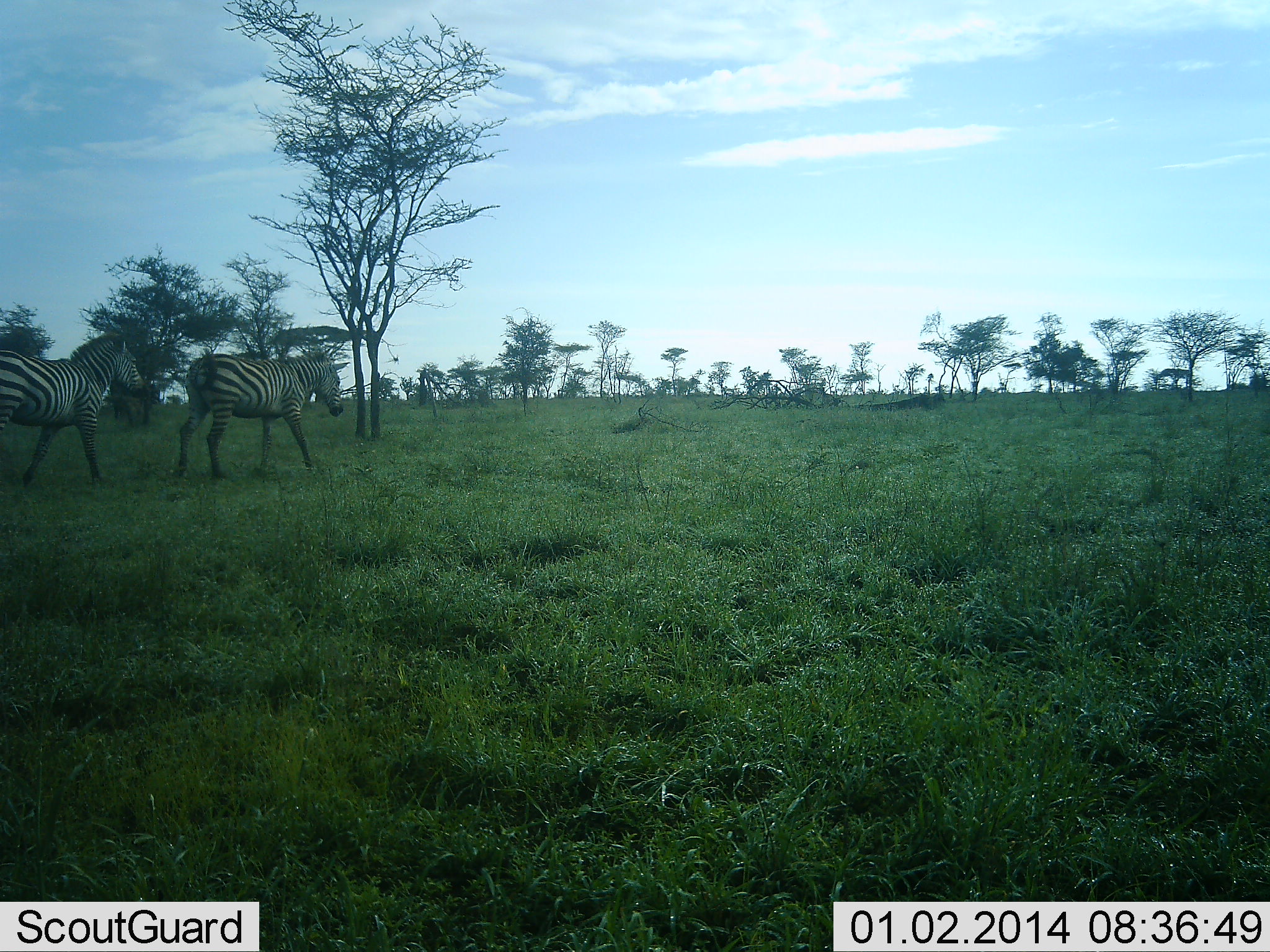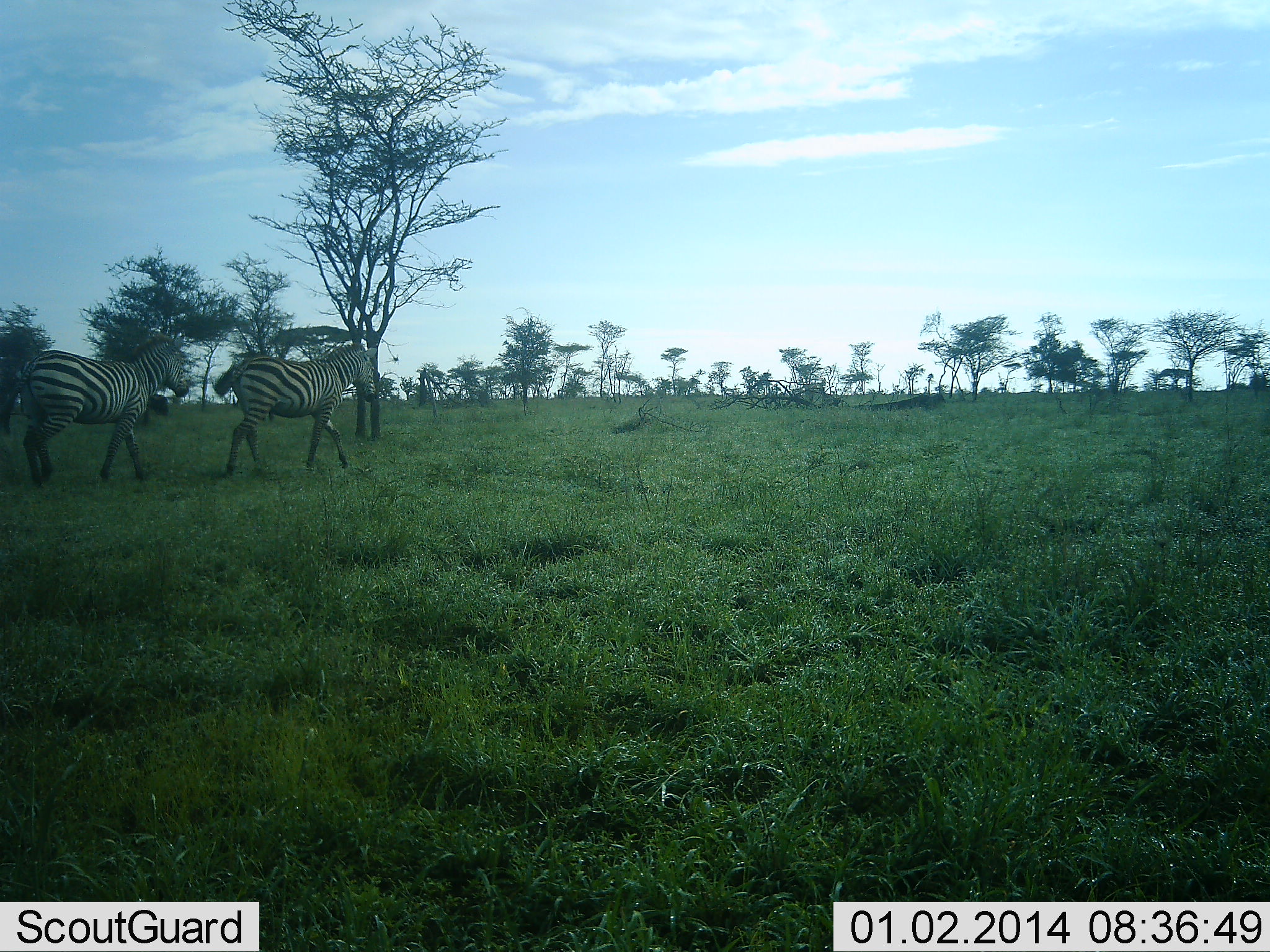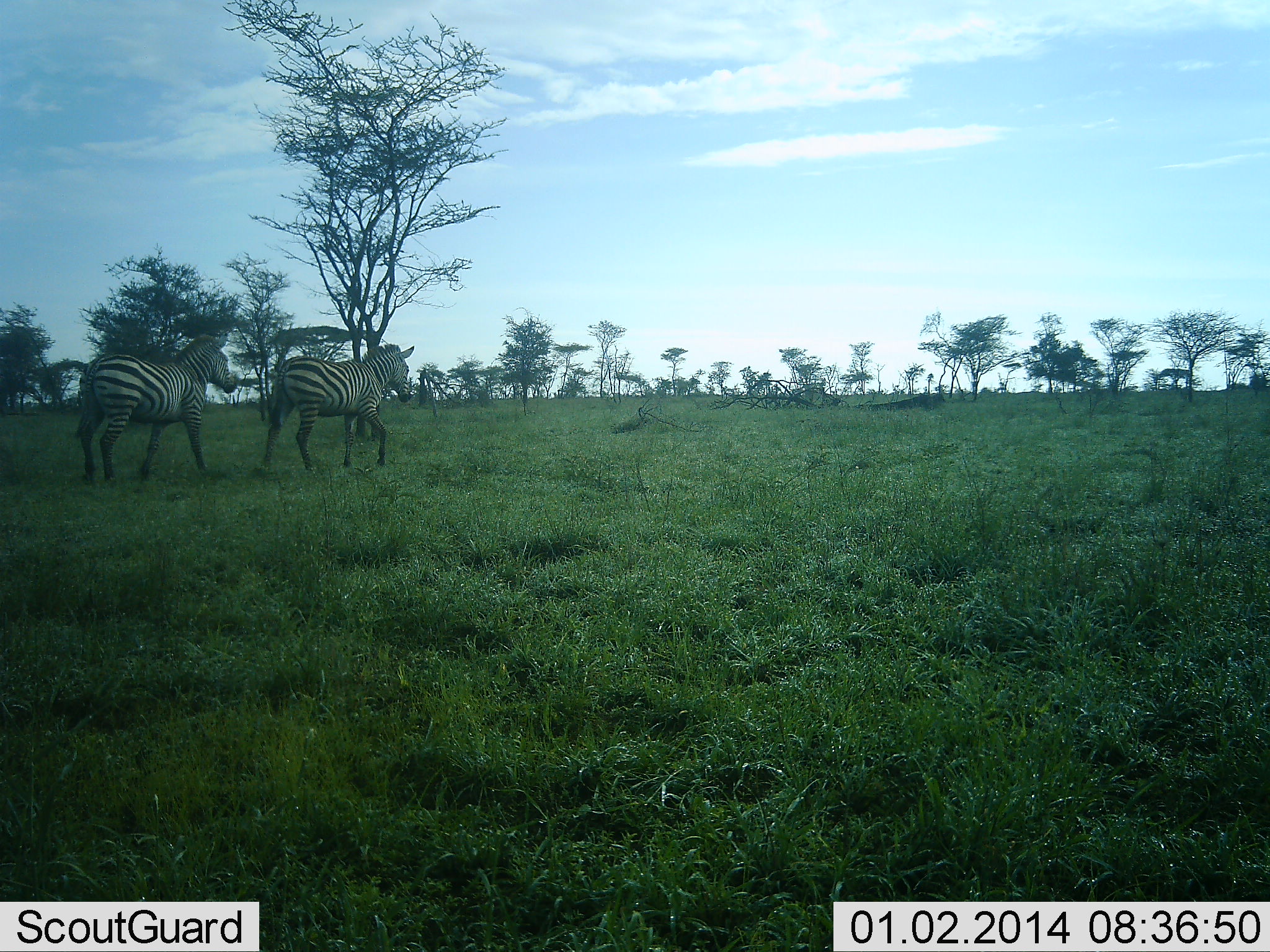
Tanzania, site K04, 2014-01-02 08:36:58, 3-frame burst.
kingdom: Animalia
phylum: Chordata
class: Mammalia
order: Perissodactyla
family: Equidae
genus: Equus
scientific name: Equus quagga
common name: plains zebra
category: zebra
Zebra (plains zebra) (Equus quagga), count 2. Behavior (volunteer vote fractions): standing 0%, resting 0%, moving 100%, interacting 0%. Young present (vote fraction): 0%. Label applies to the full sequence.